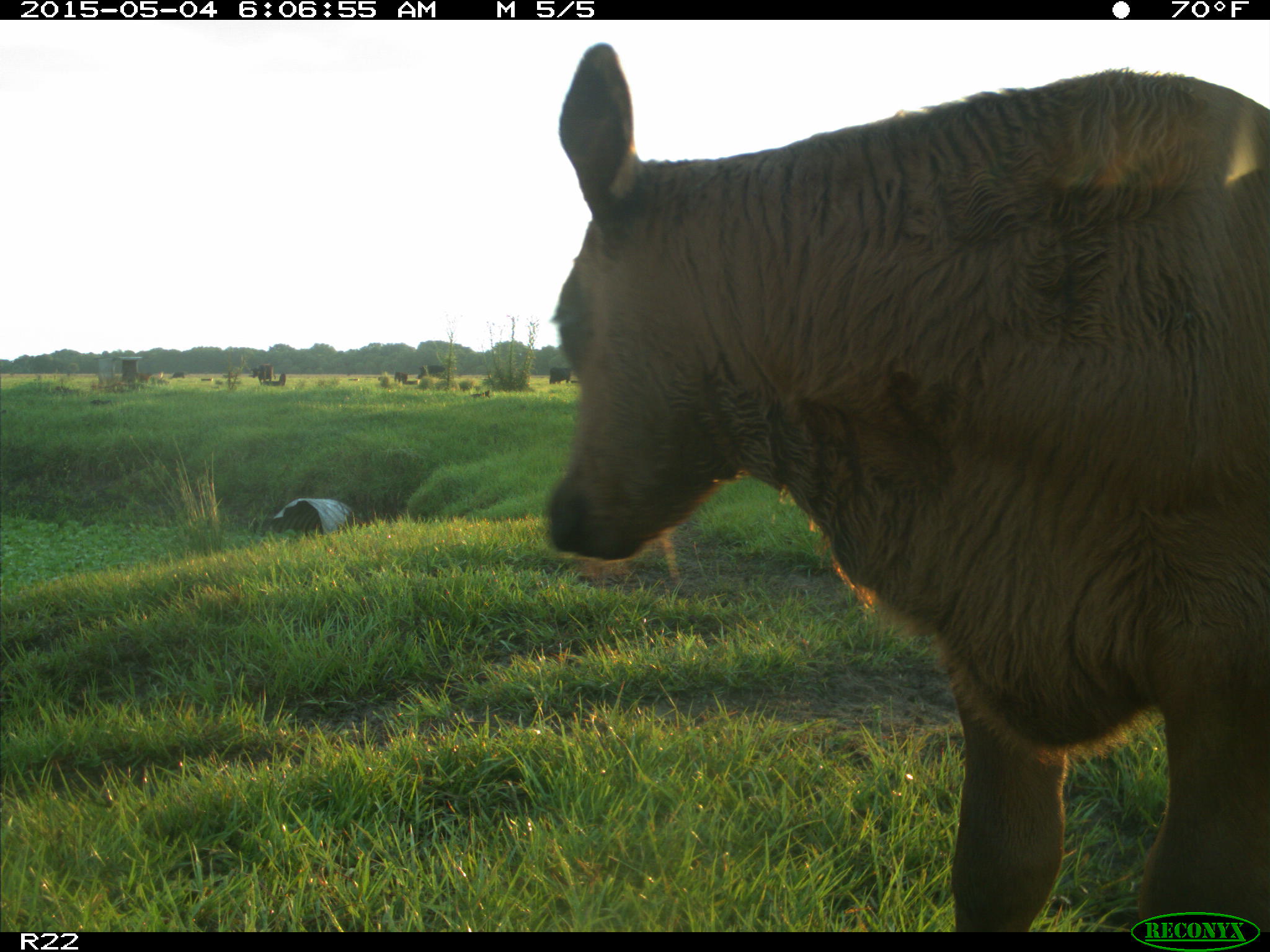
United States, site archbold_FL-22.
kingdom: Animalia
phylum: Chordata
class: Mammalia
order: Artiodactyla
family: Bovidae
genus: Bos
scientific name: Bos taurus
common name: domestic cow